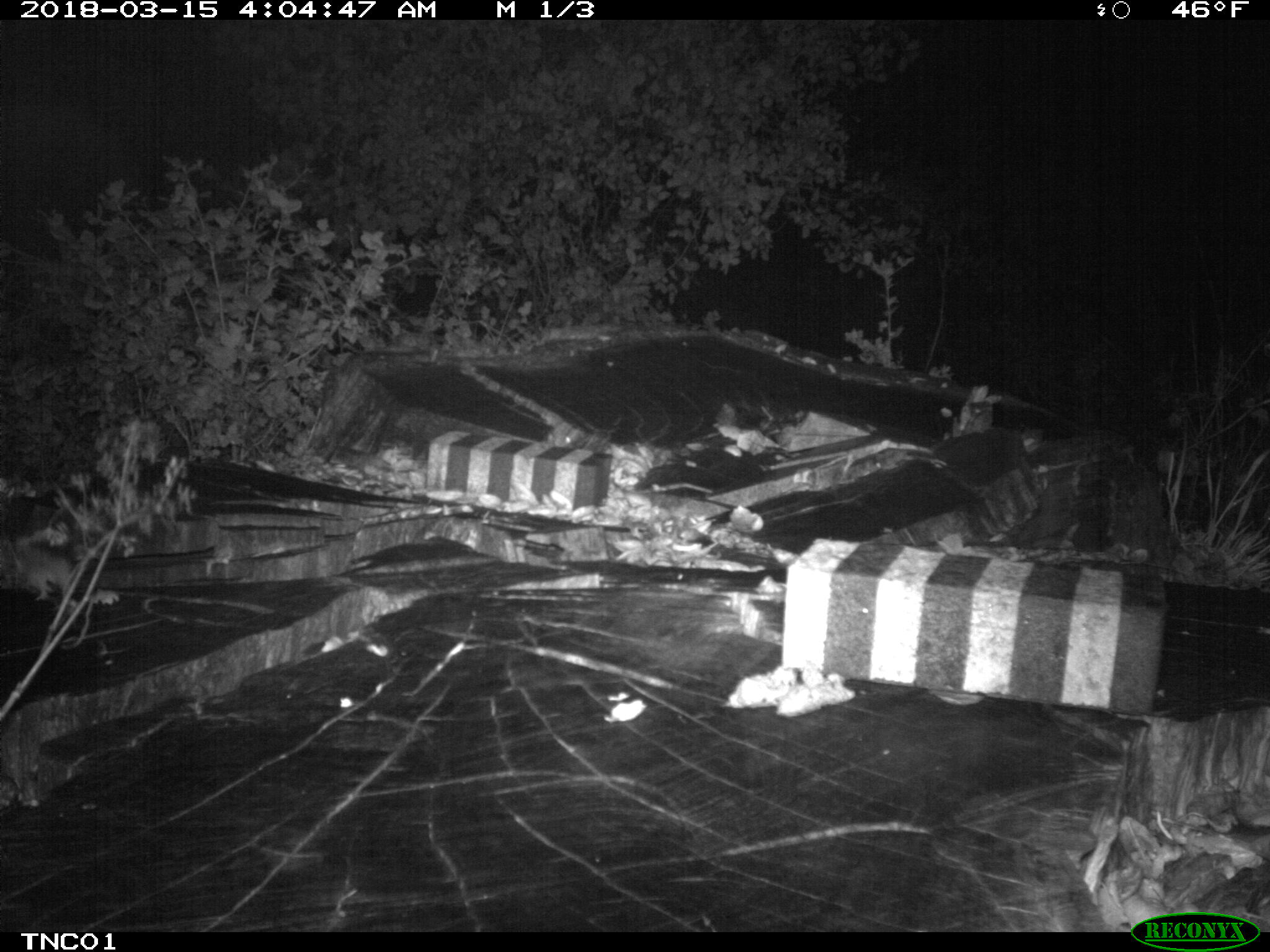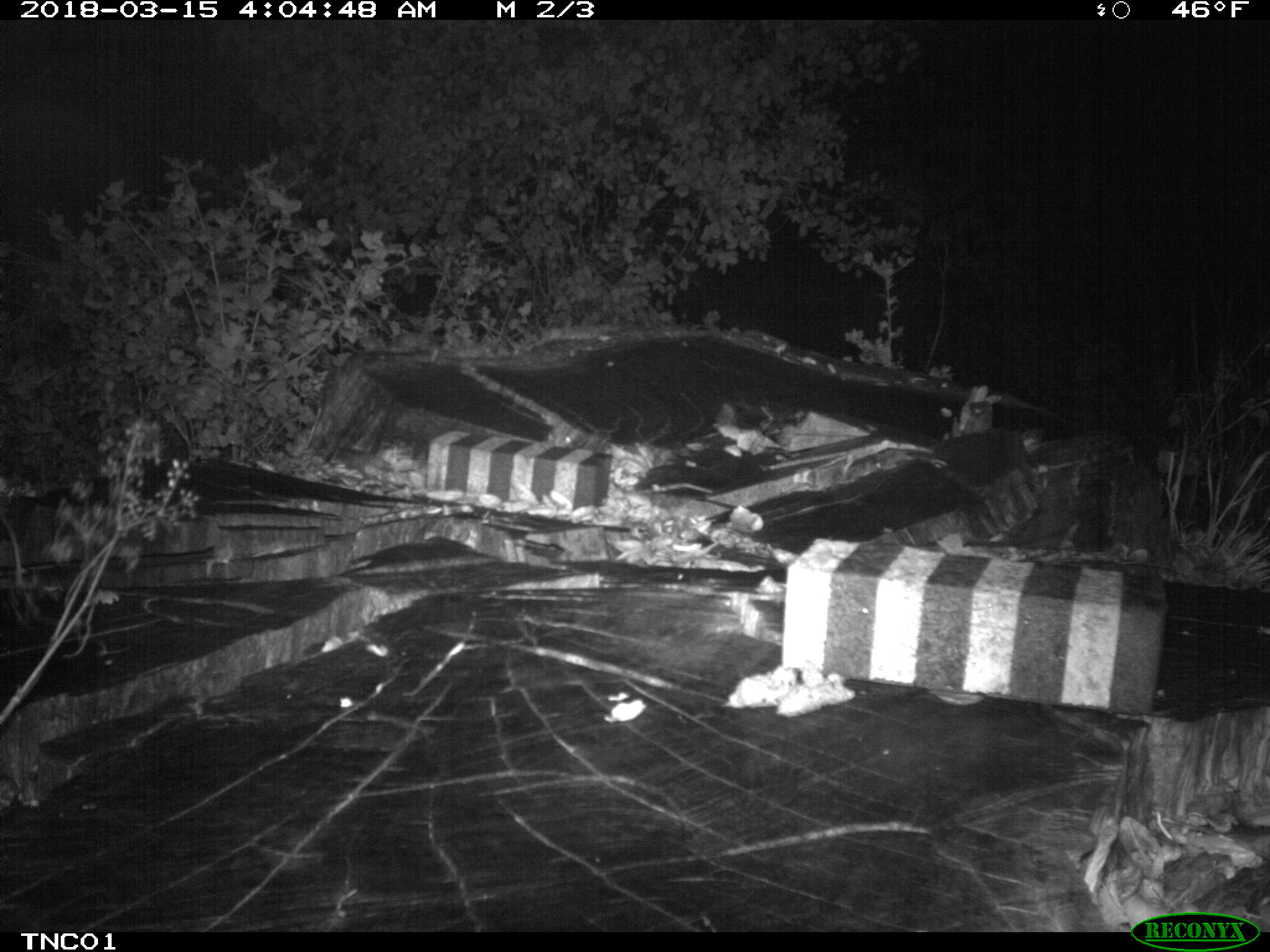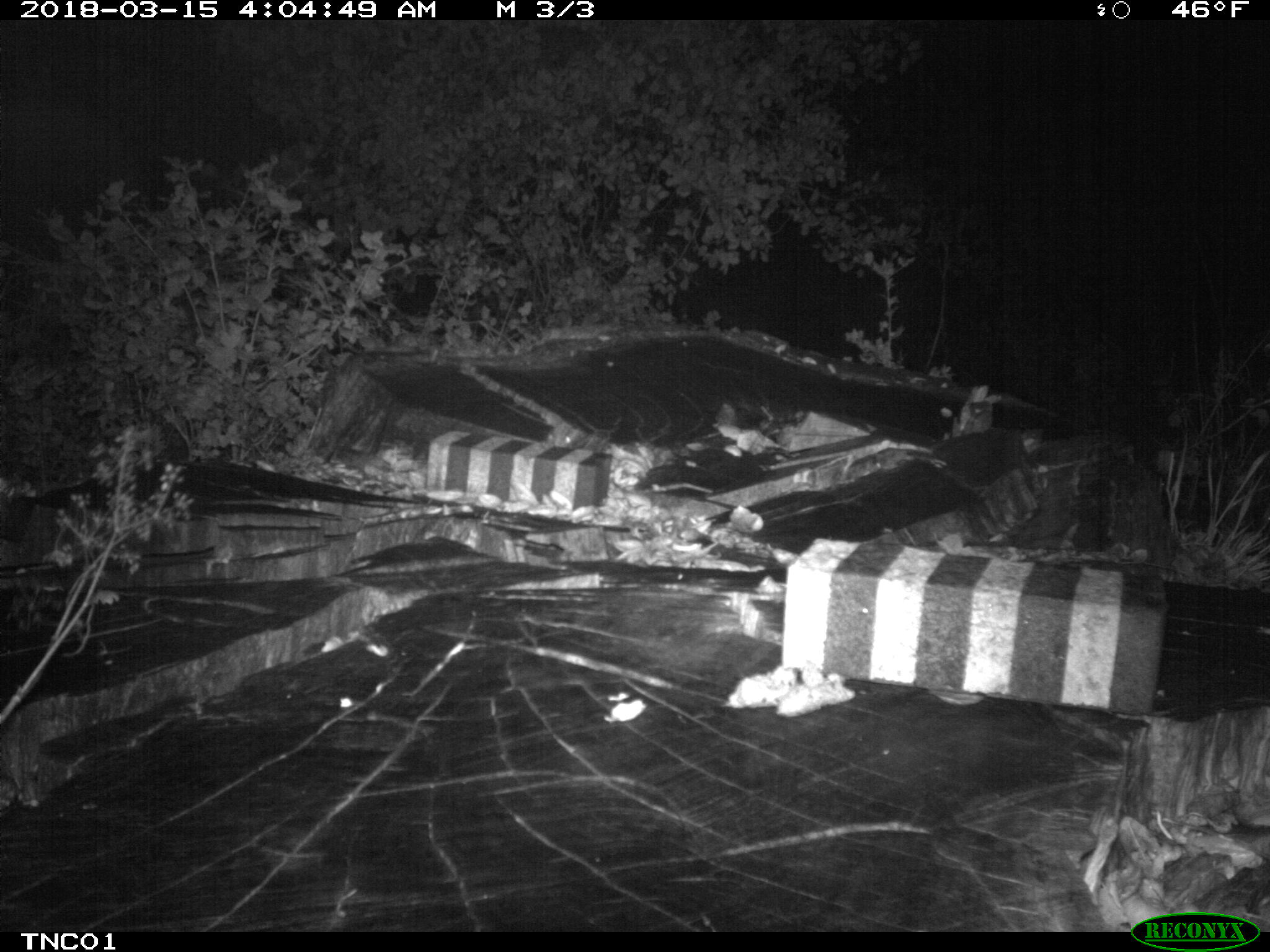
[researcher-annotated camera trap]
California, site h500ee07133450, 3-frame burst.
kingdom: Animalia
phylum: Chordata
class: Mammalia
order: Rodentia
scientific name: Rodentia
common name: rodent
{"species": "rodent (Rodentia)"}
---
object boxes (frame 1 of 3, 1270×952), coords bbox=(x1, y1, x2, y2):
rodent: bbox=(16, 539, 74, 601)